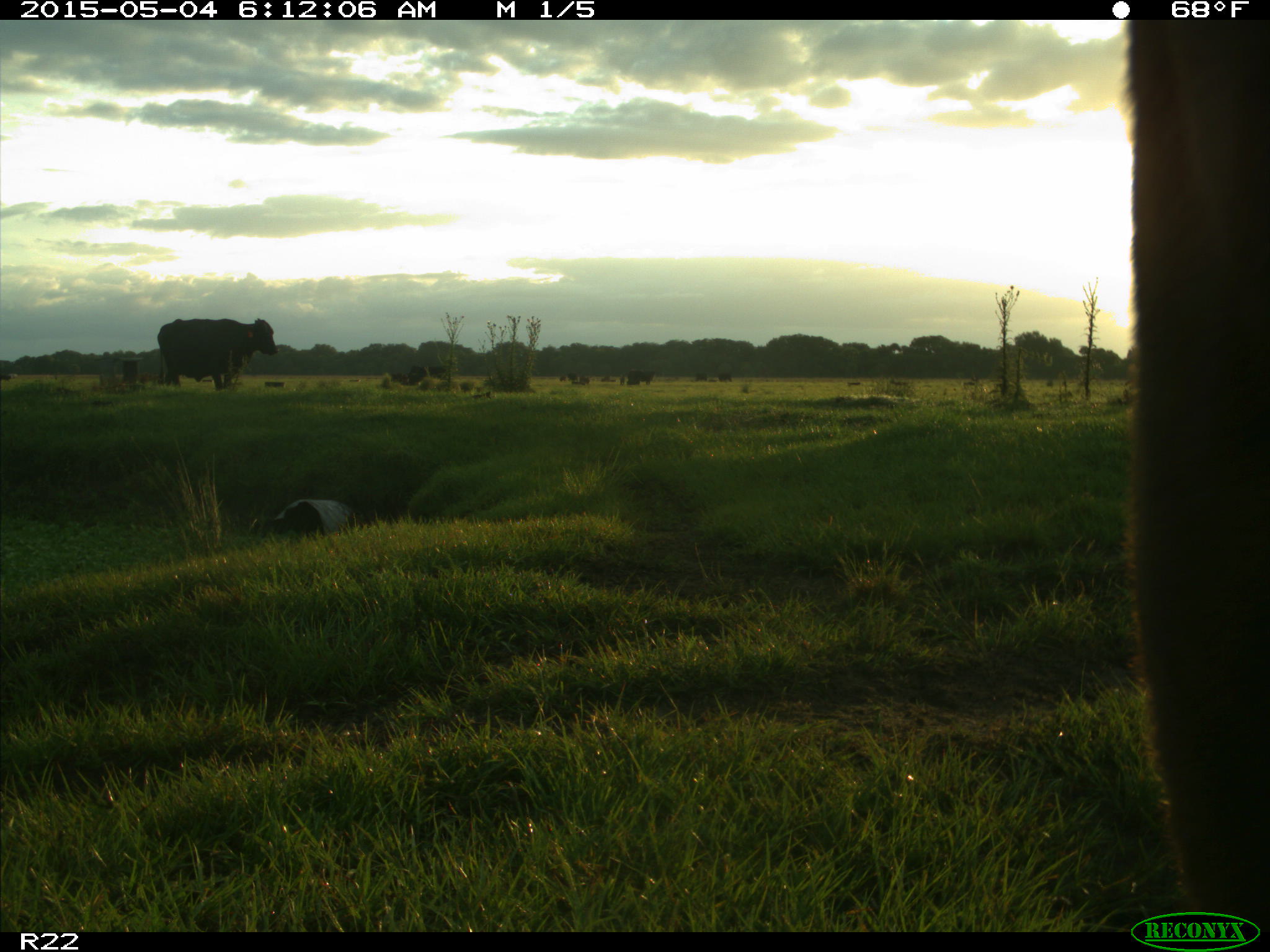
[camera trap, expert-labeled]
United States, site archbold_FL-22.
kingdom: Animalia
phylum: Chordata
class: Mammalia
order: Artiodactyla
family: Bovidae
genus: Bos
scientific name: Bos taurus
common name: domestic cow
Bos taurus (domestic cow).